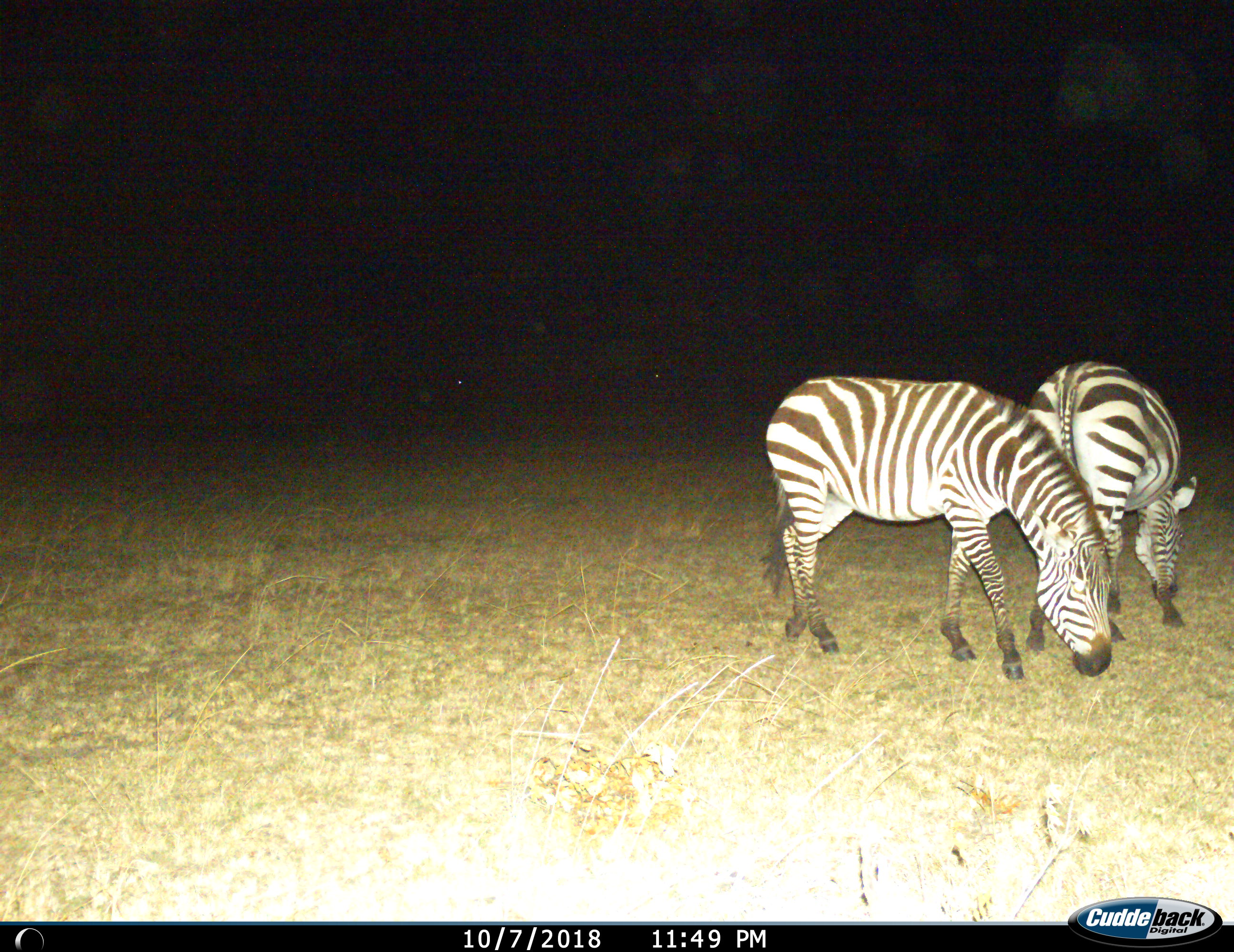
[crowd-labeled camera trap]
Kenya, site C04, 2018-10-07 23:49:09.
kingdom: Animalia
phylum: Chordata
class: Mammalia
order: Perissodactyla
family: Equidae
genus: Equus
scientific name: Equus quagga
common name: plains zebra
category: zebra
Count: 2.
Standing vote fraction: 33%.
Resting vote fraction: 0%.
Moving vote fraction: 0%.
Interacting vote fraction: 0%.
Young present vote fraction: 0%.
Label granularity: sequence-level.